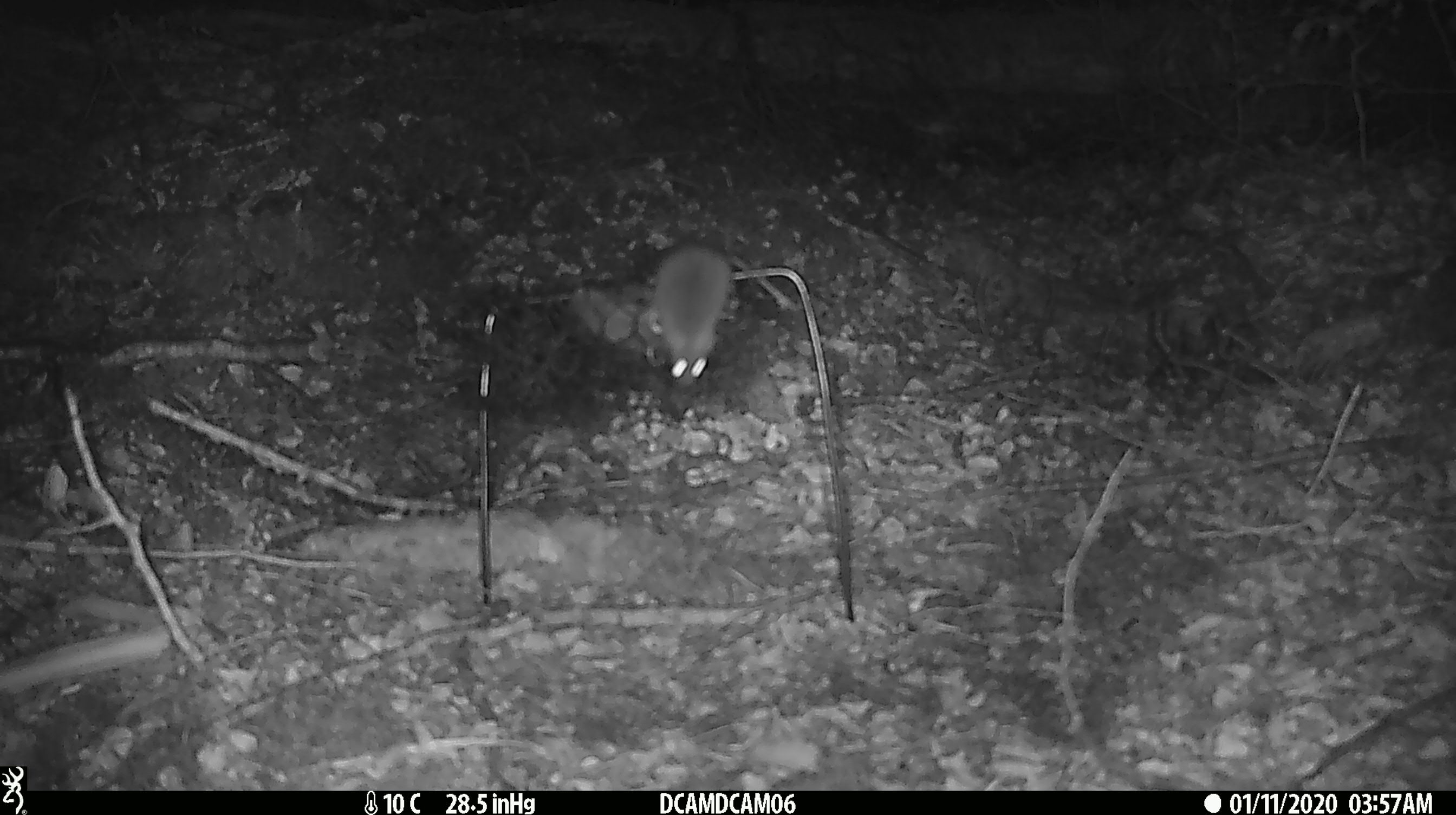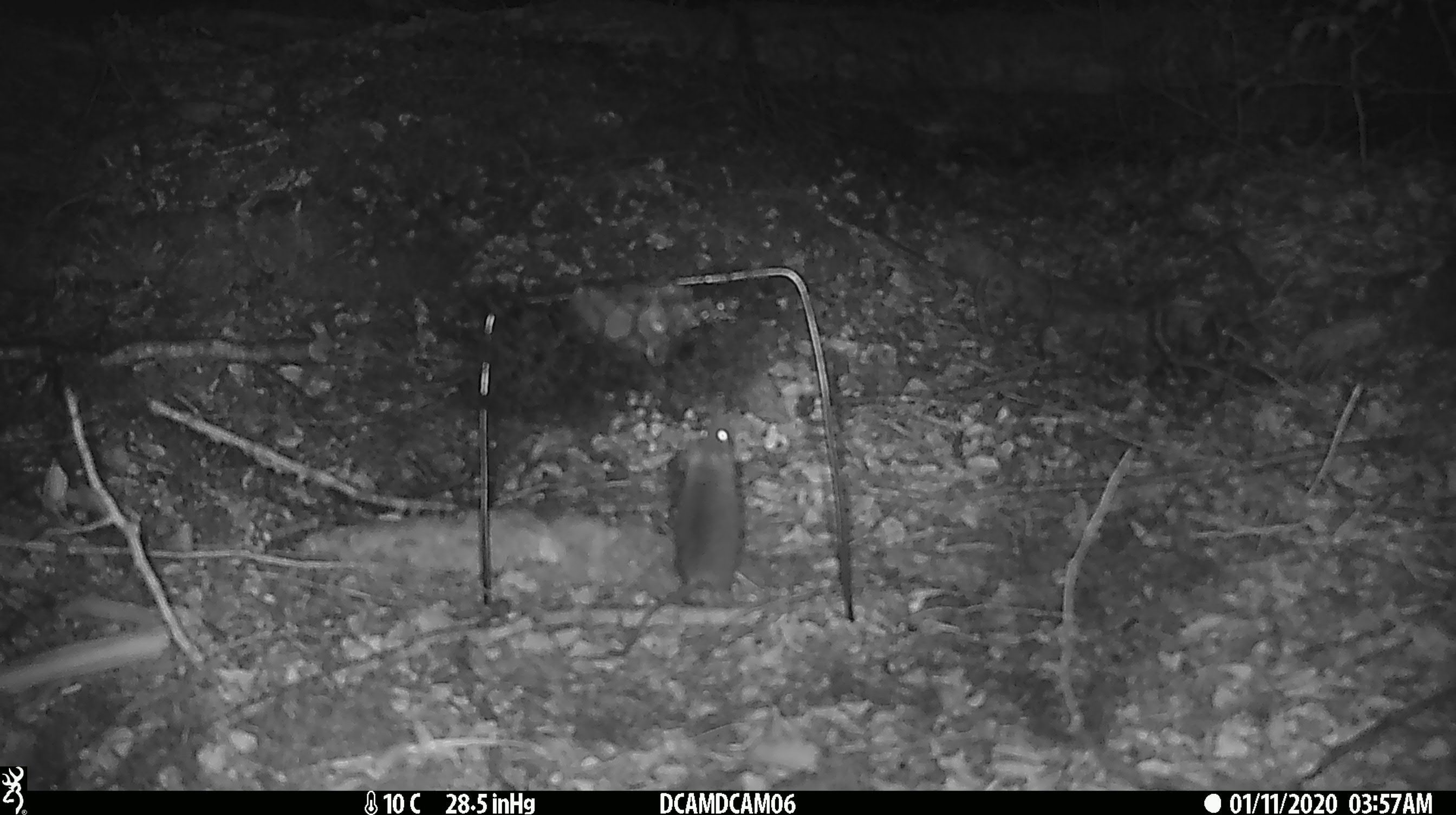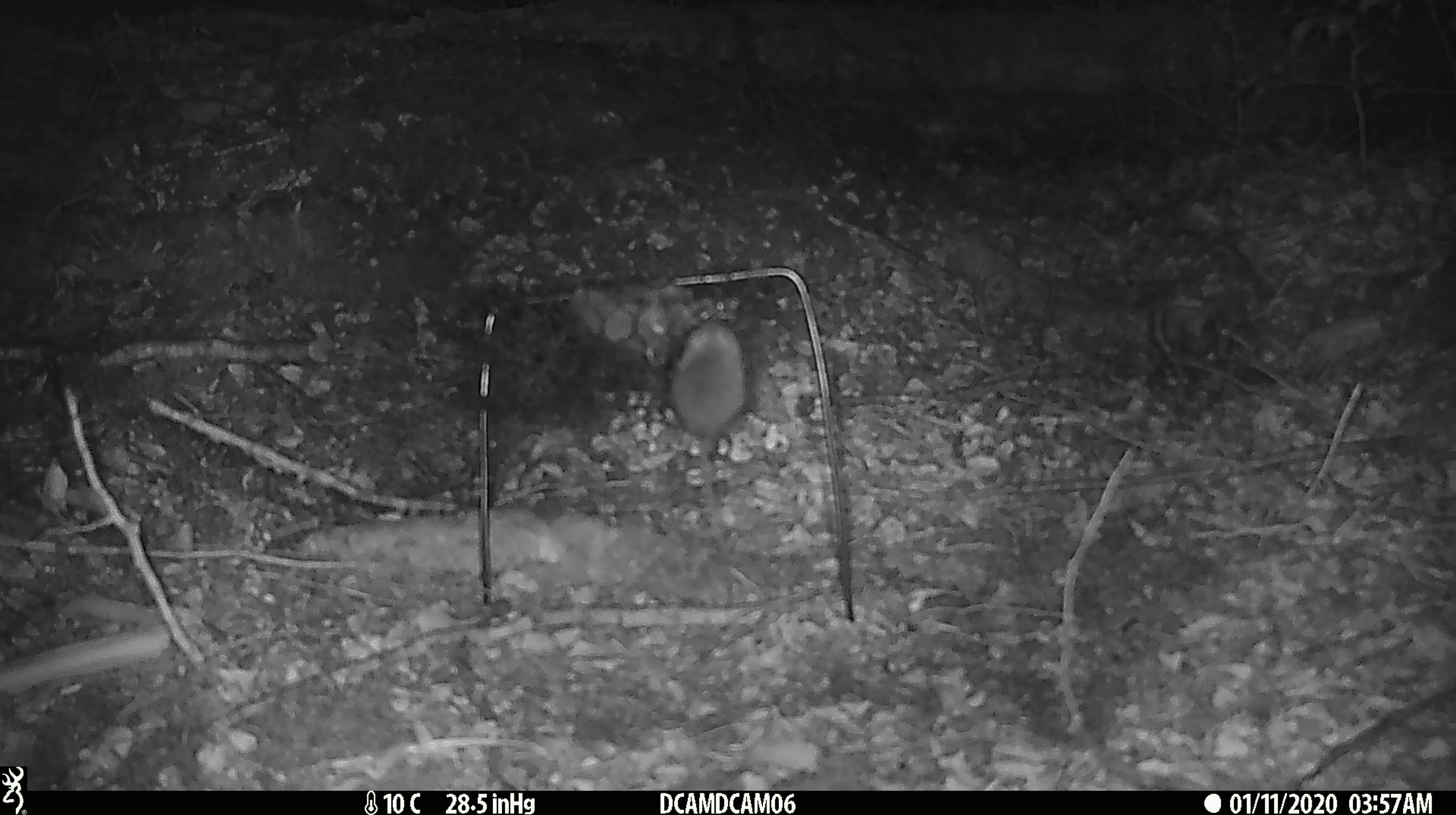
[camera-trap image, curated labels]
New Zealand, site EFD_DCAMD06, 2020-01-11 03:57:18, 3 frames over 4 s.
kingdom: Animalia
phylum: Chordata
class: Mammalia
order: Rodentia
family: Muridae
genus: Mus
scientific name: Mus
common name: mouse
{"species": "mouse (Mus)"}